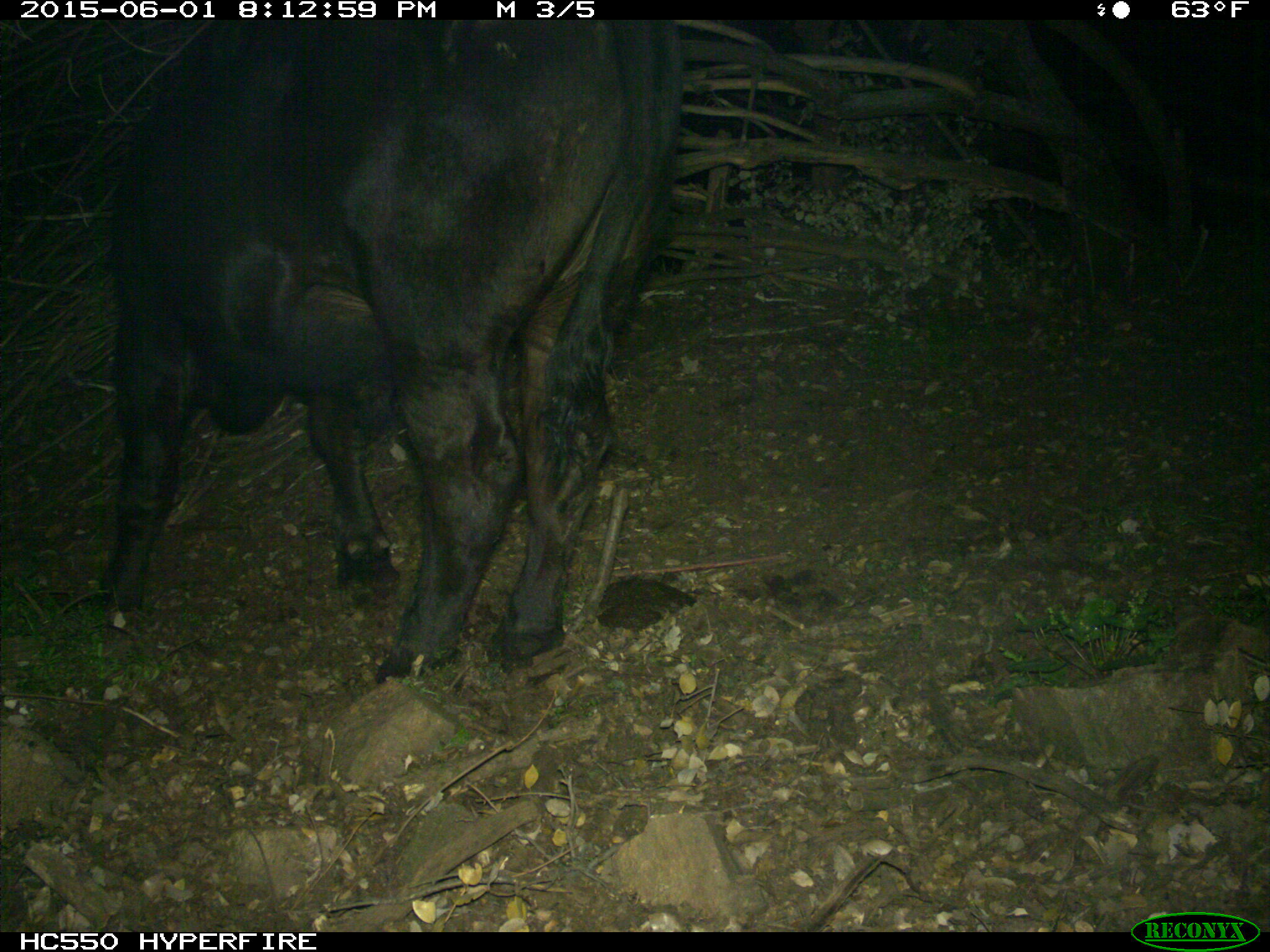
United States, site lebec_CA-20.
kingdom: Animalia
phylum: Chordata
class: Mammalia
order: Artiodactyla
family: Bovidae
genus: Bos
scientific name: Bos taurus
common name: domestic cow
Bos taurus (domestic cow).